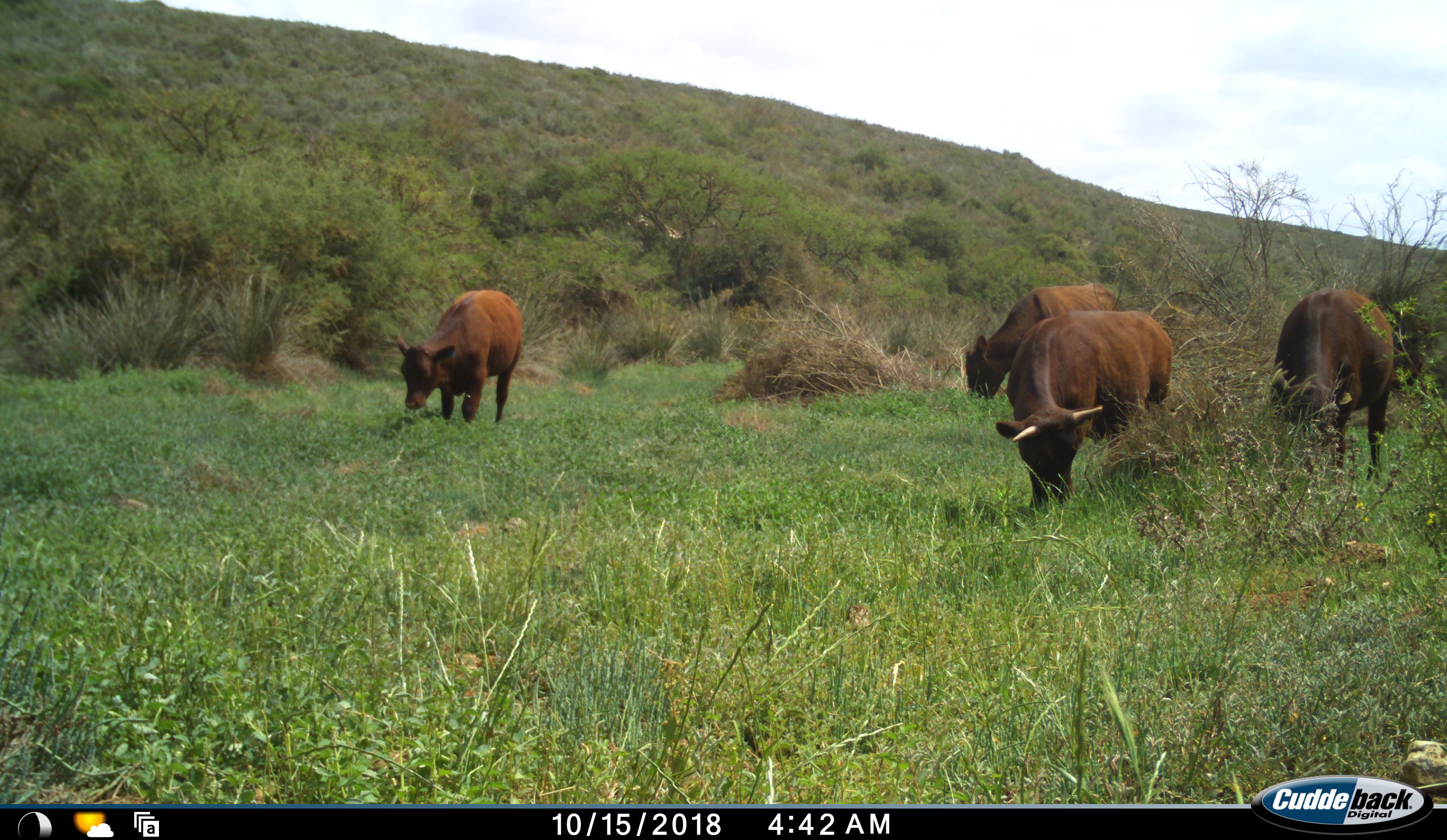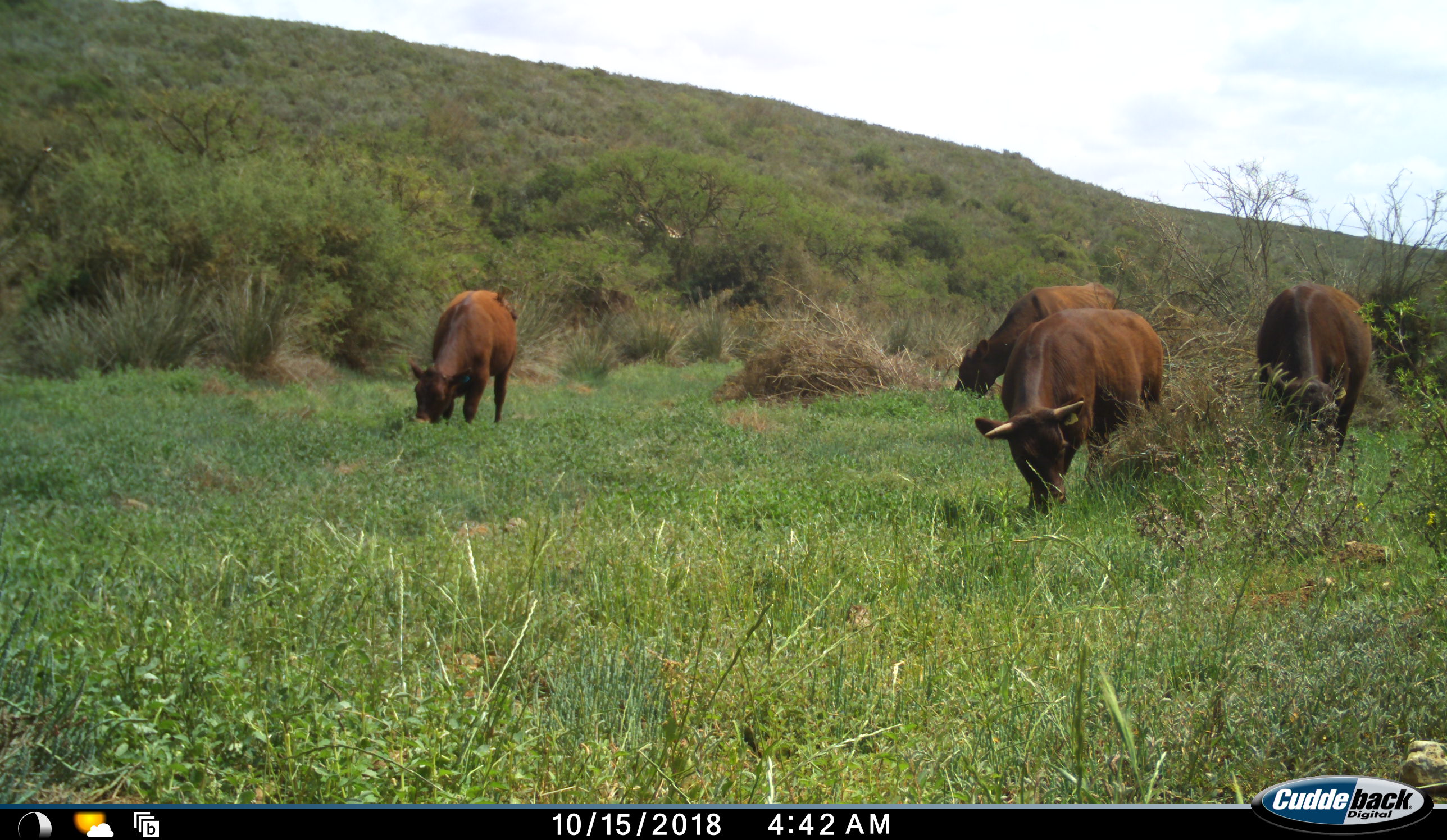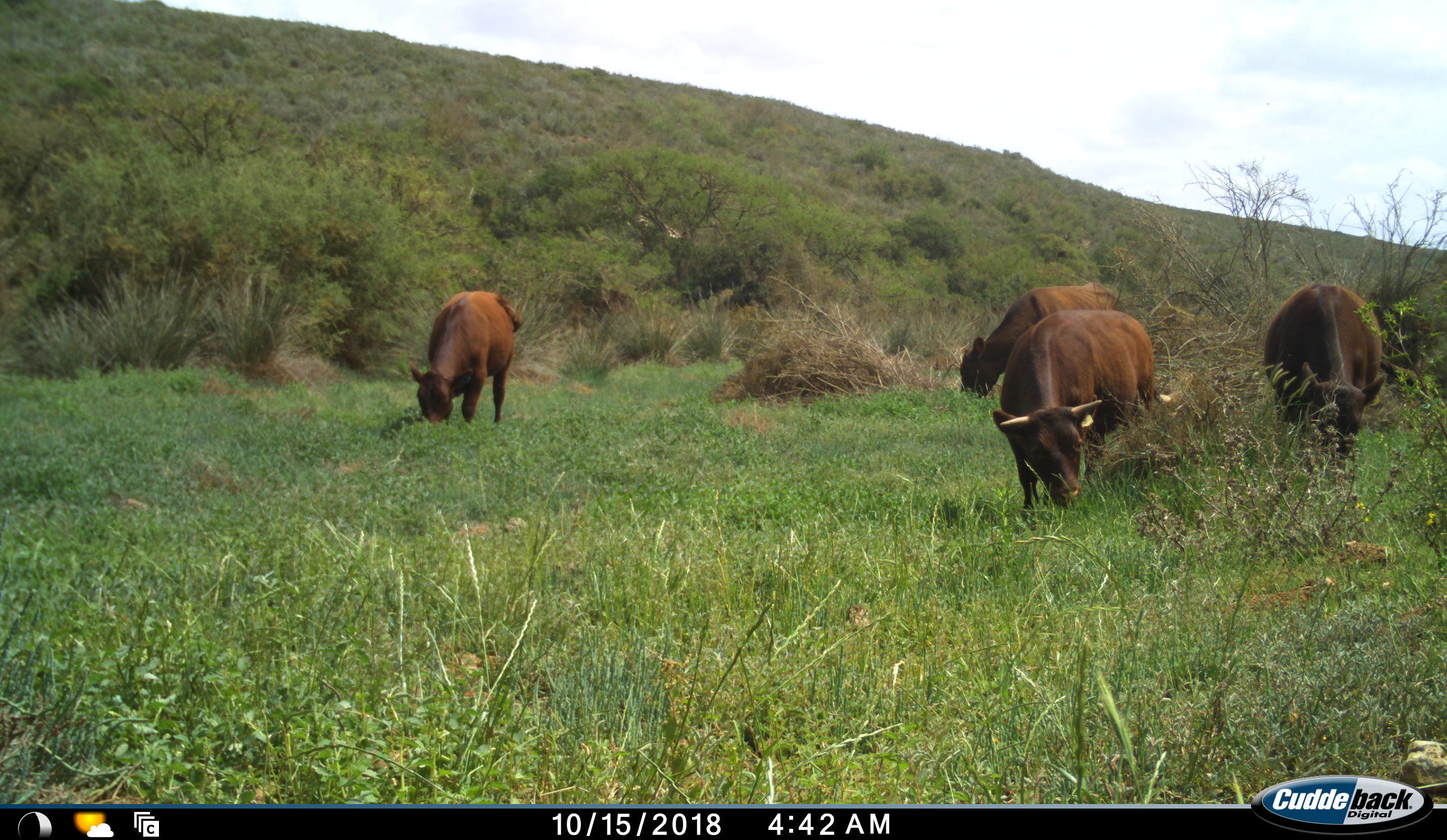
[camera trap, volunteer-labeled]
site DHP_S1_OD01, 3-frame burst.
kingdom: Animalia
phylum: Chordata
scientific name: Vertebrata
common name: domestic animal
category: domesticanimal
Domesticanimal (domestic animal) (Vertebrata), count 4. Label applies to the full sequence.